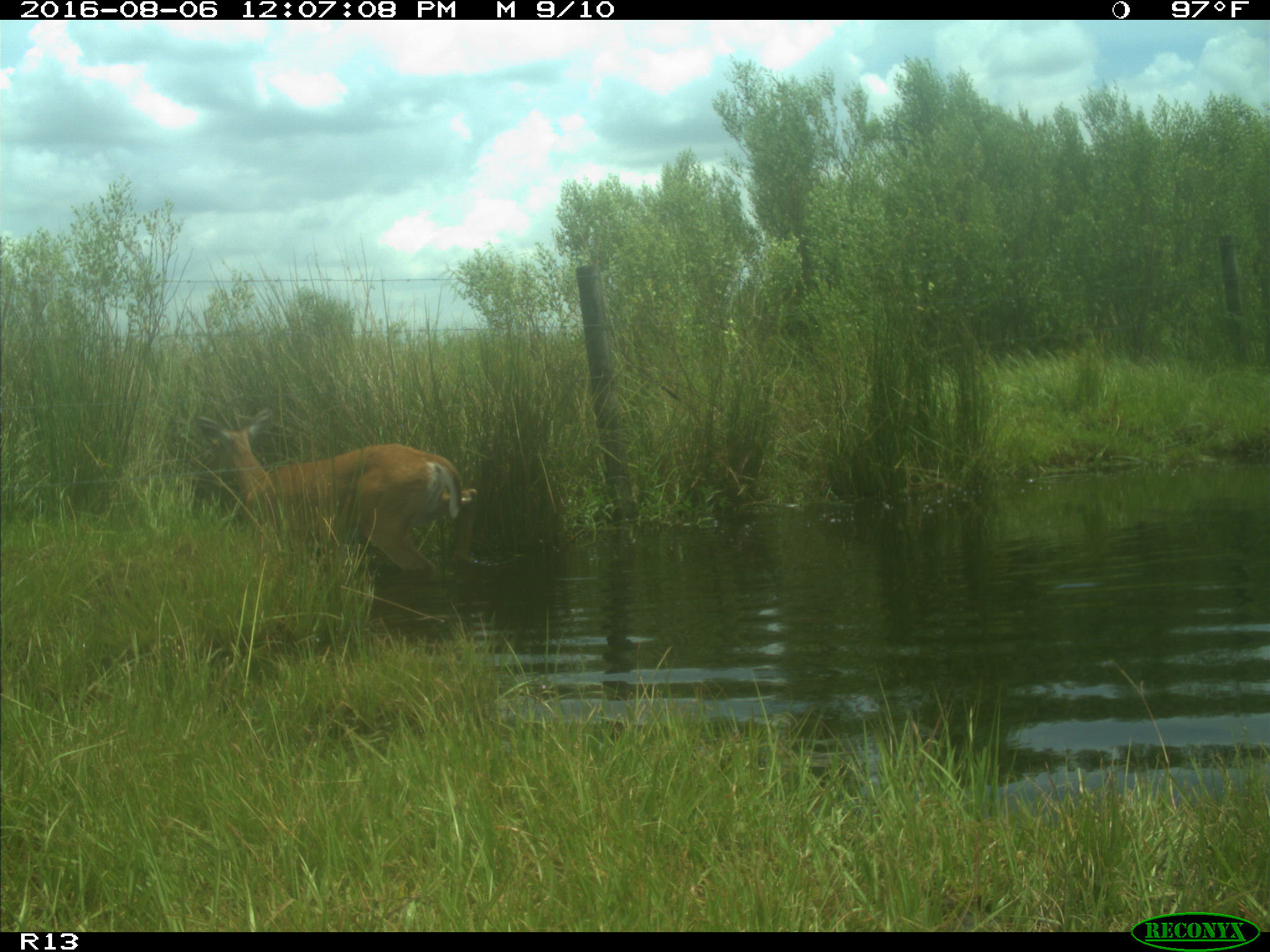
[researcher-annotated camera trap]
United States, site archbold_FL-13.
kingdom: Animalia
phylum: Chordata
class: Mammalia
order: Artiodactyla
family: Cervidae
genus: Odocoileus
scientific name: Odocoileus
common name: deer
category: unidentified deer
Unidentified deer (deer) (Odocoileus).